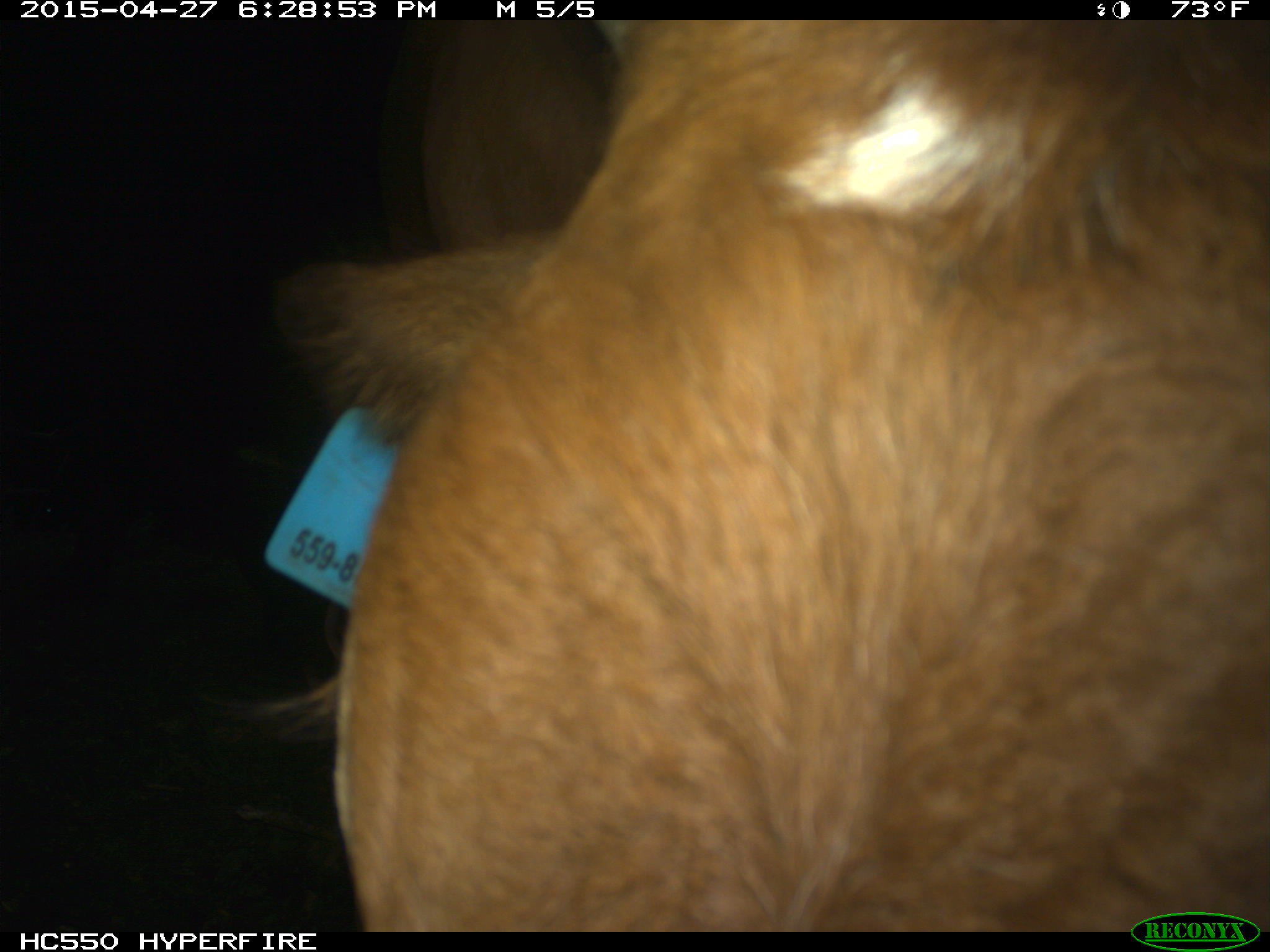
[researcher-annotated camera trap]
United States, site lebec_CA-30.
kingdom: Animalia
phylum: Chordata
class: Mammalia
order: Artiodactyla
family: Bovidae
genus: Bos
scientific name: Bos taurus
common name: domestic cow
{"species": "Bos taurus (domestic cow)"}